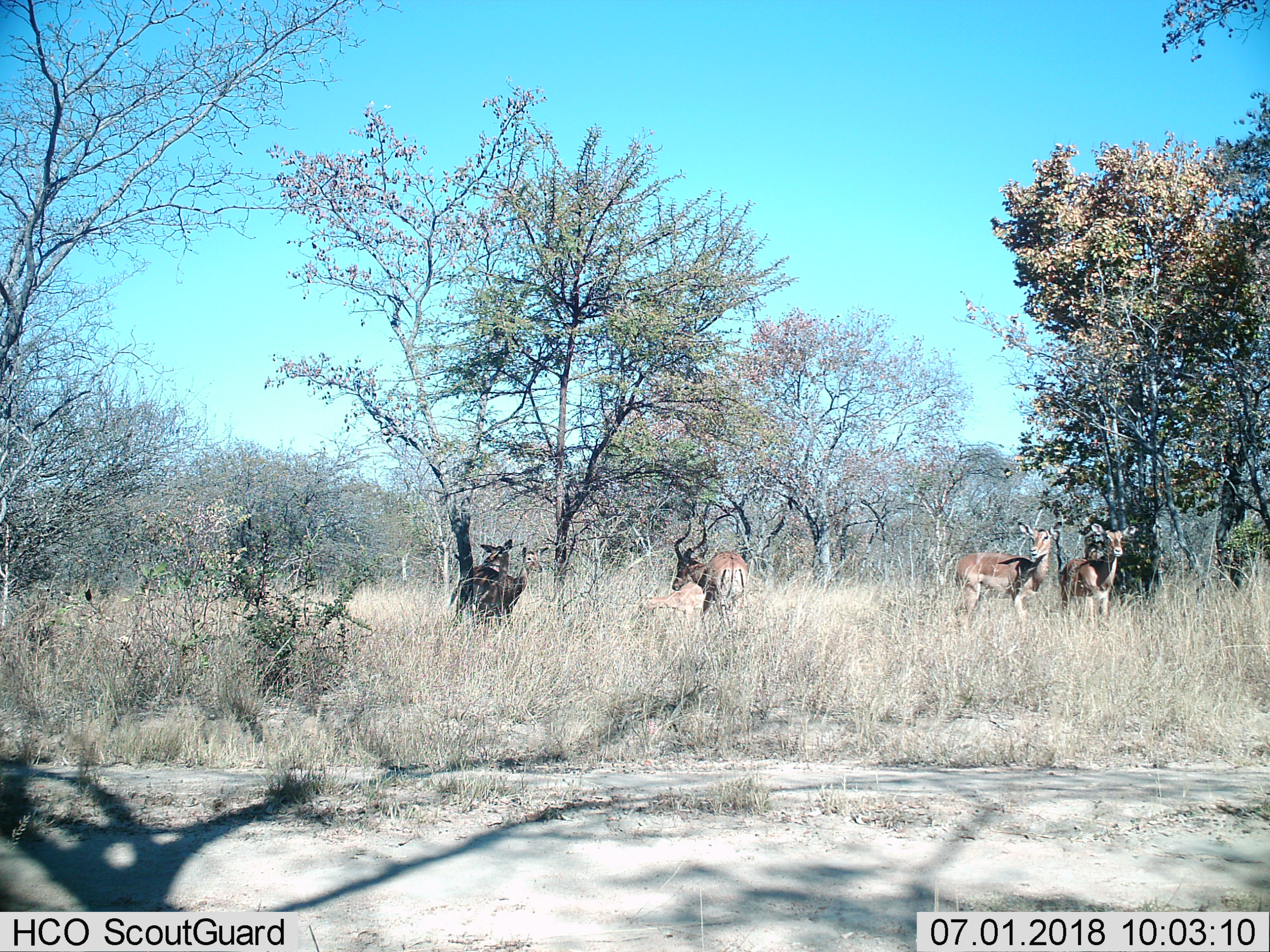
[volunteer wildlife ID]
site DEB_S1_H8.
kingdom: Animalia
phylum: Chordata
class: Mammalia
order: Artiodactyla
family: Bovidae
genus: Aepyceros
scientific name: Aepyceros melampus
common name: impala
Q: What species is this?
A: Impala (Aepyceros melampus).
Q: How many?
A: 6.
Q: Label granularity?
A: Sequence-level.